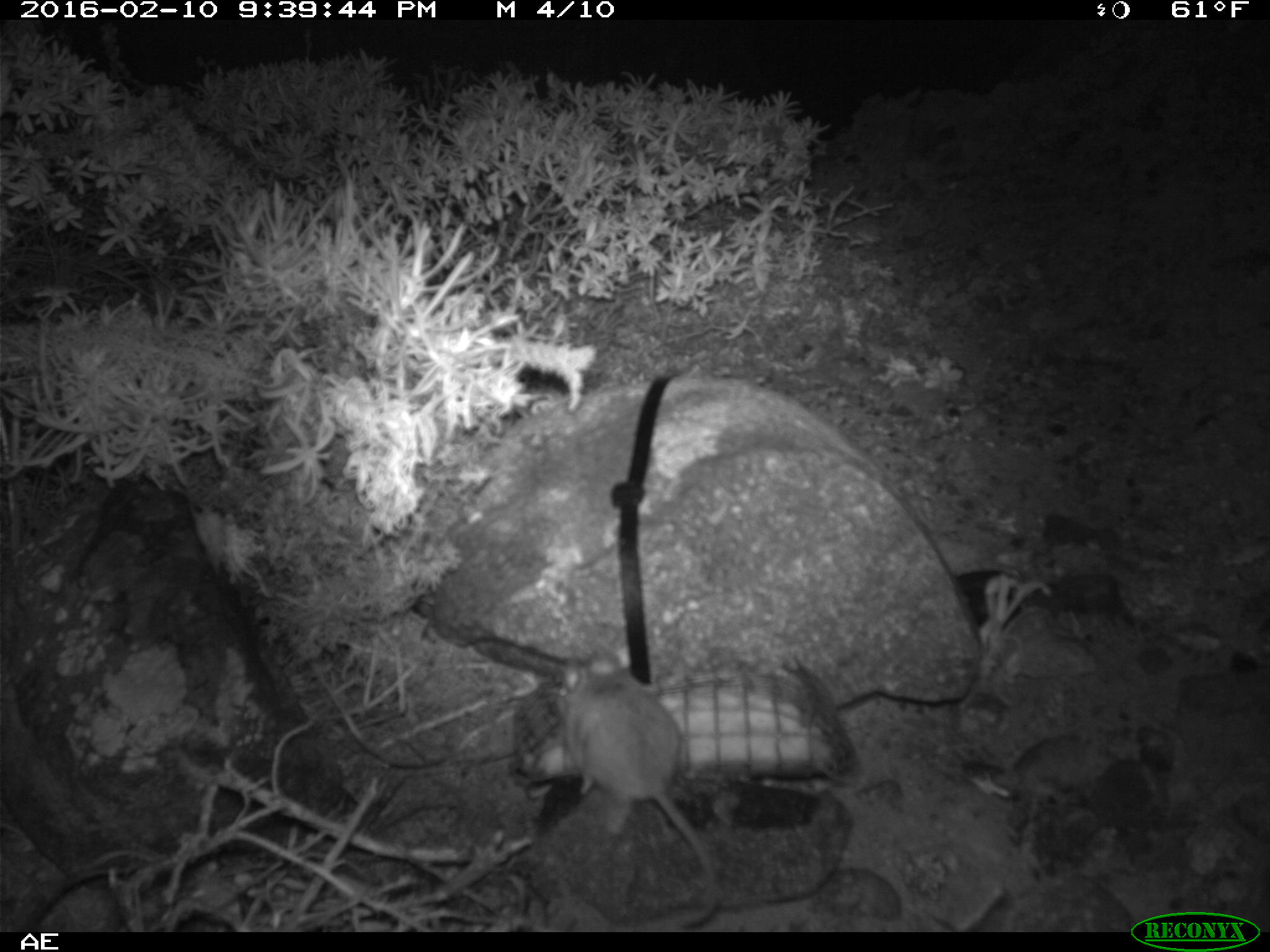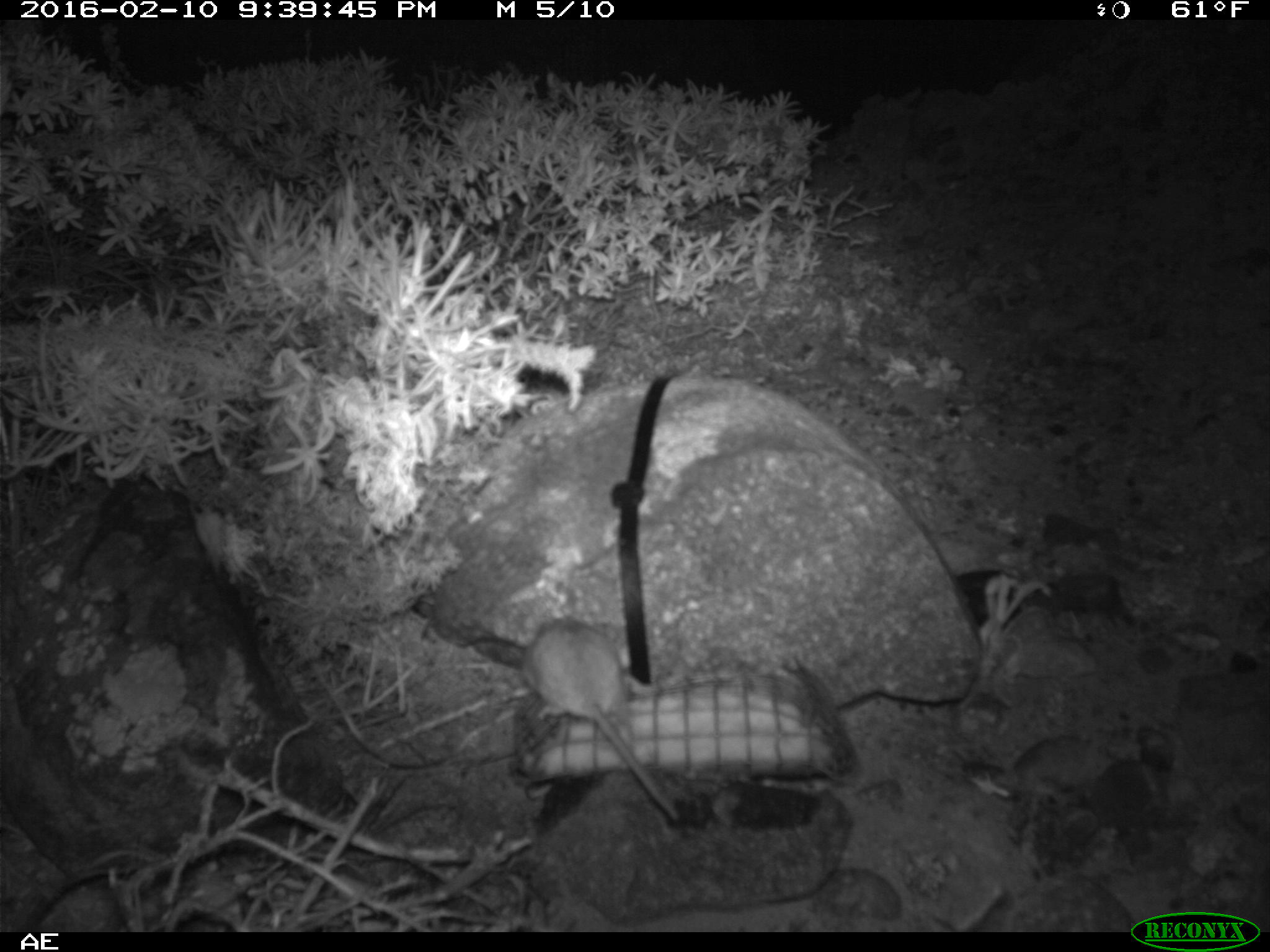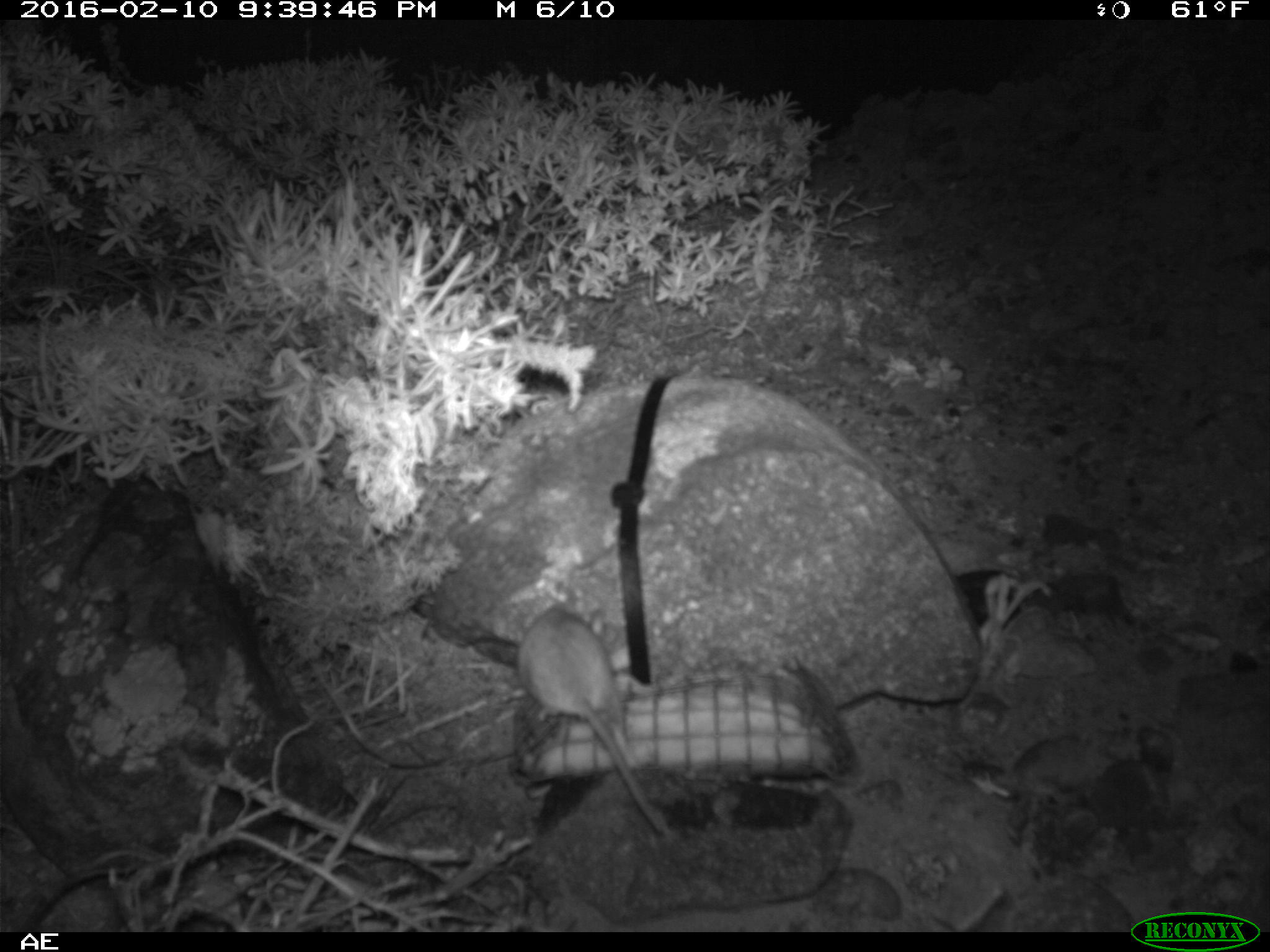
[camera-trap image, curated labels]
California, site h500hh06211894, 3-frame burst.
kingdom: Animalia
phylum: Chordata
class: Mammalia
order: Rodentia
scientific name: Rodentia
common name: rodent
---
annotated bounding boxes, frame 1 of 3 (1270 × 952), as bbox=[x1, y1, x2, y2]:
rodent: bbox=[557, 650, 716, 926]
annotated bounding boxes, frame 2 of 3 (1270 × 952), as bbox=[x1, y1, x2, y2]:
rodent: bbox=[523, 615, 679, 819]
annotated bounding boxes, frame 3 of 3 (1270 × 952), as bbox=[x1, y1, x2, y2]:
rodent: bbox=[471, 601, 670, 840]